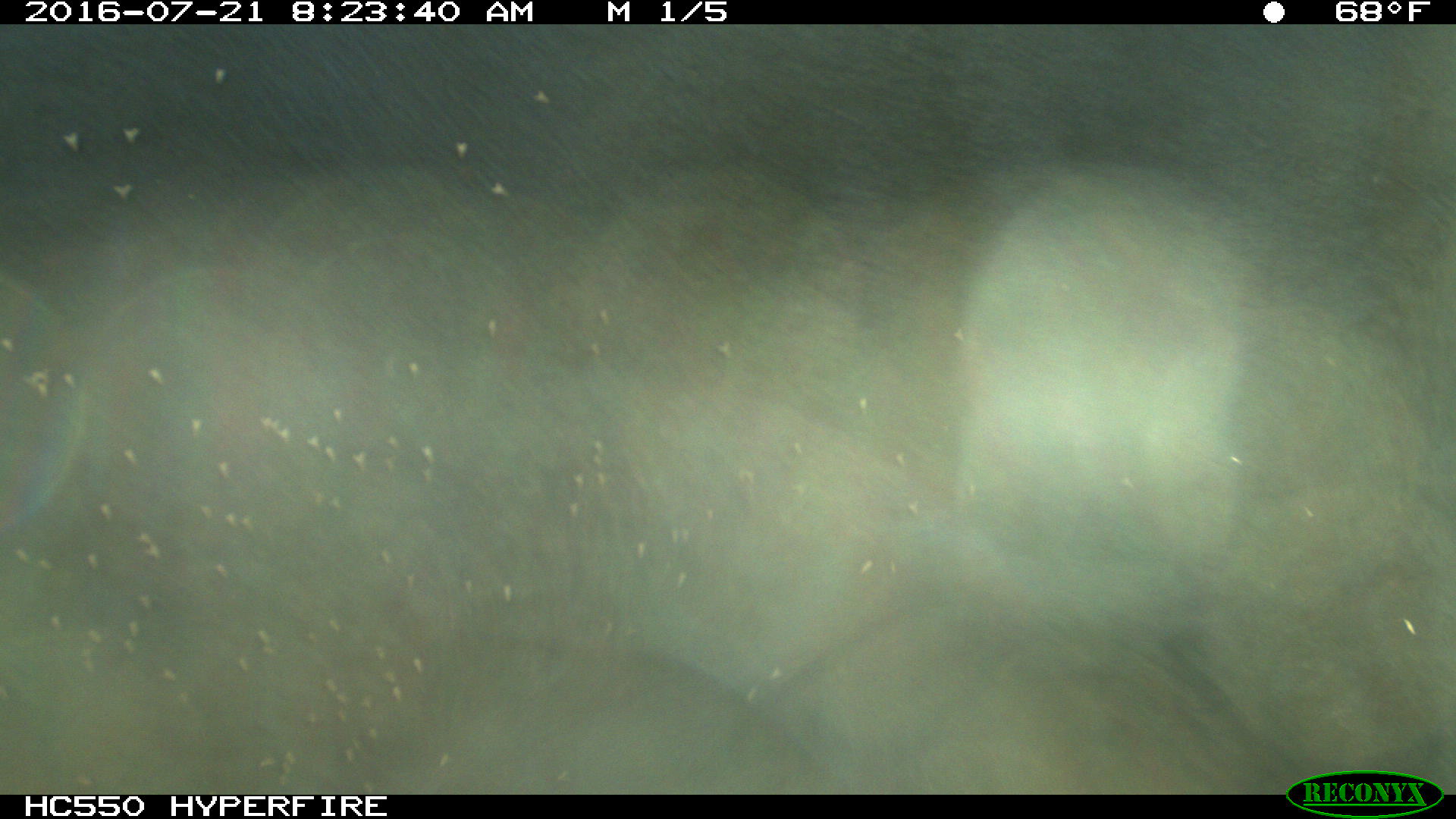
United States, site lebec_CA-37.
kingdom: Animalia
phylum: Chordata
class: Mammalia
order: Artiodactyla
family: Bovidae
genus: Bos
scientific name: Bos taurus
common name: domestic cow